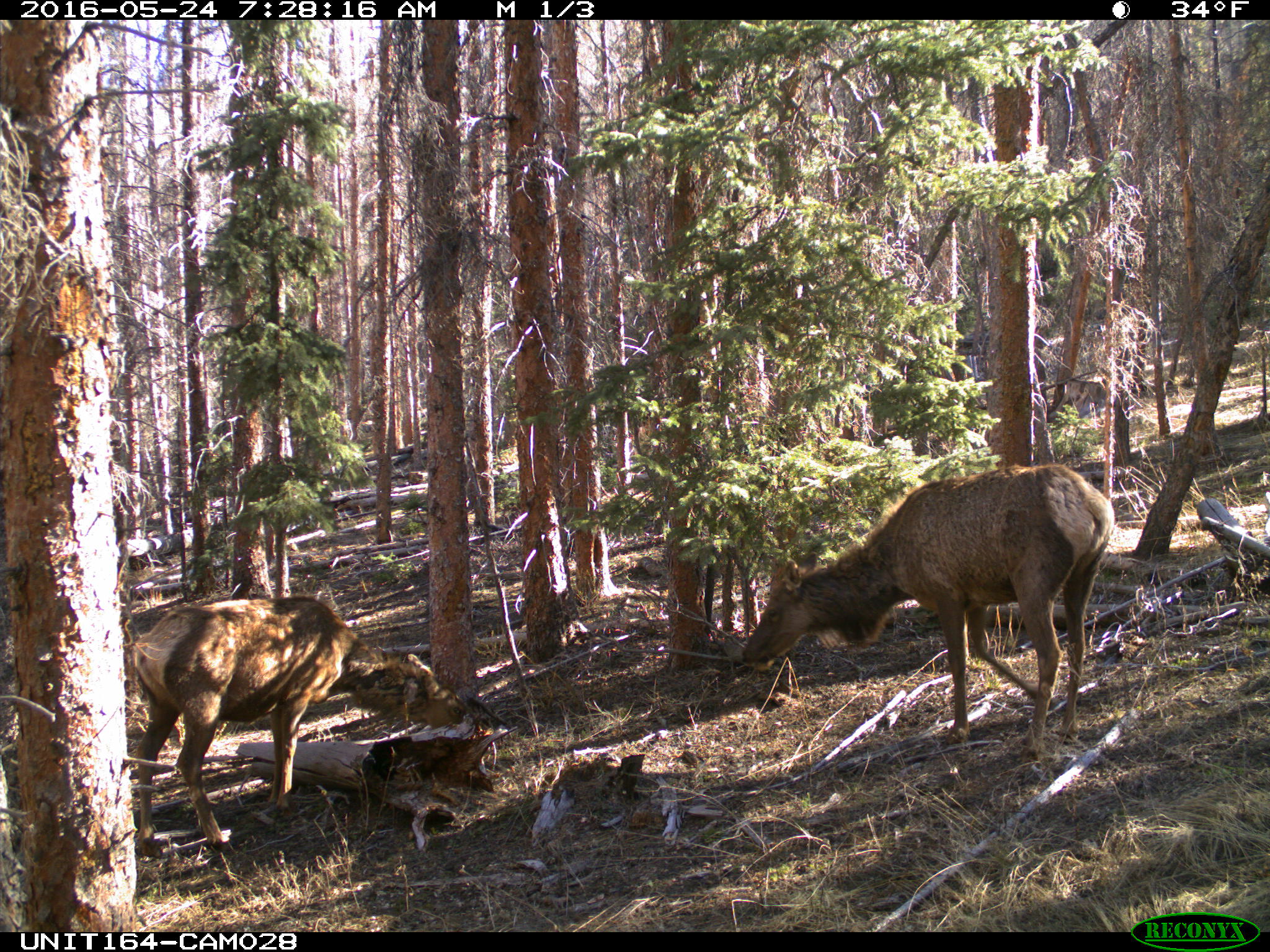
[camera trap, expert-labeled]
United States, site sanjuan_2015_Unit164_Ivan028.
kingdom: Animalia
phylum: Chordata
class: Mammalia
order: Artiodactyla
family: Cervidae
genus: Cervus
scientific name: Cervus elaphus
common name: red deer